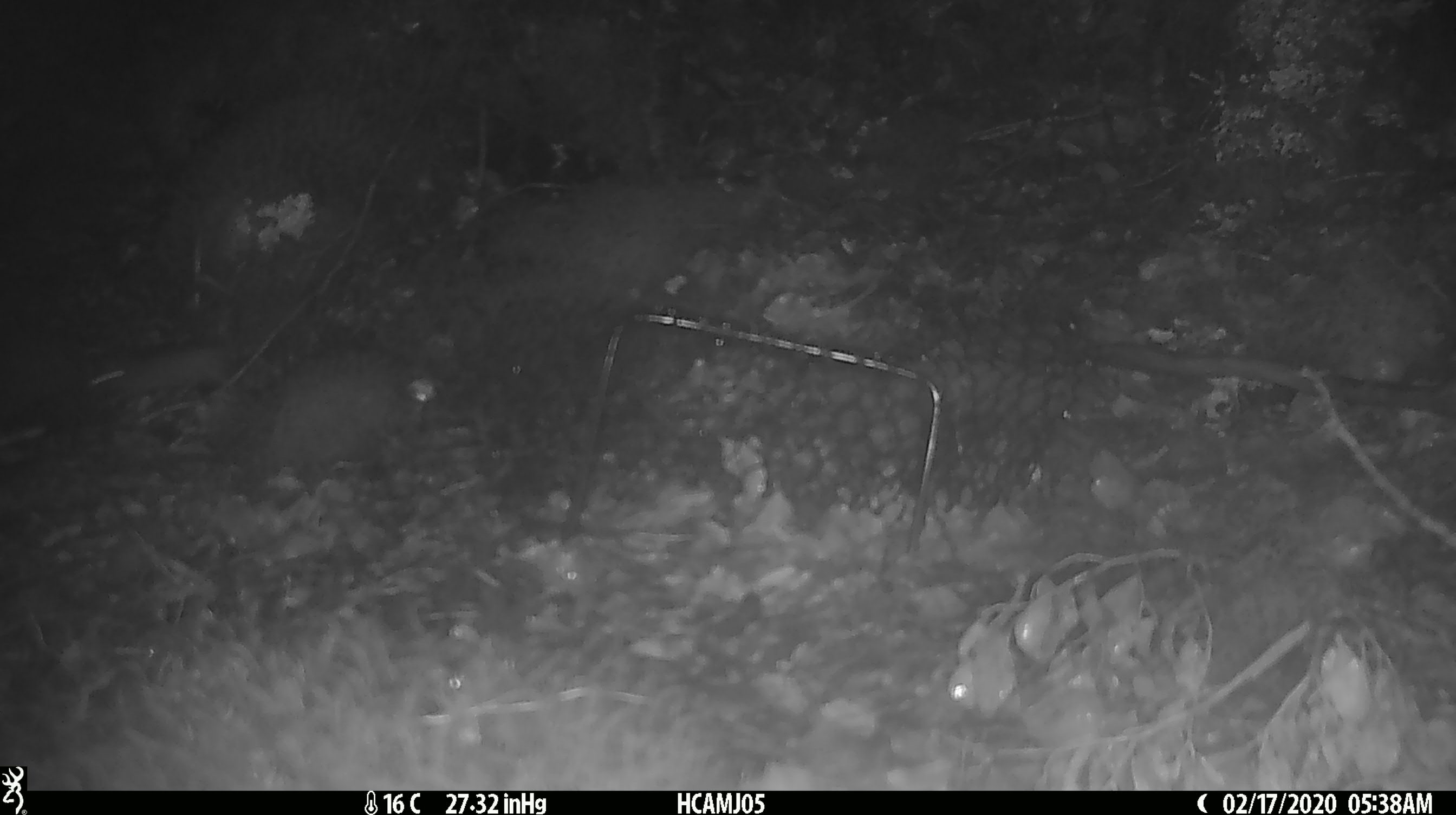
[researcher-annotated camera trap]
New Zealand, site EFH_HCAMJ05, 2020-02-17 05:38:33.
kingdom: Animalia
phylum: Chordata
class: Mammalia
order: Rodentia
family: Muridae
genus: Mus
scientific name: Mus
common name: mouse